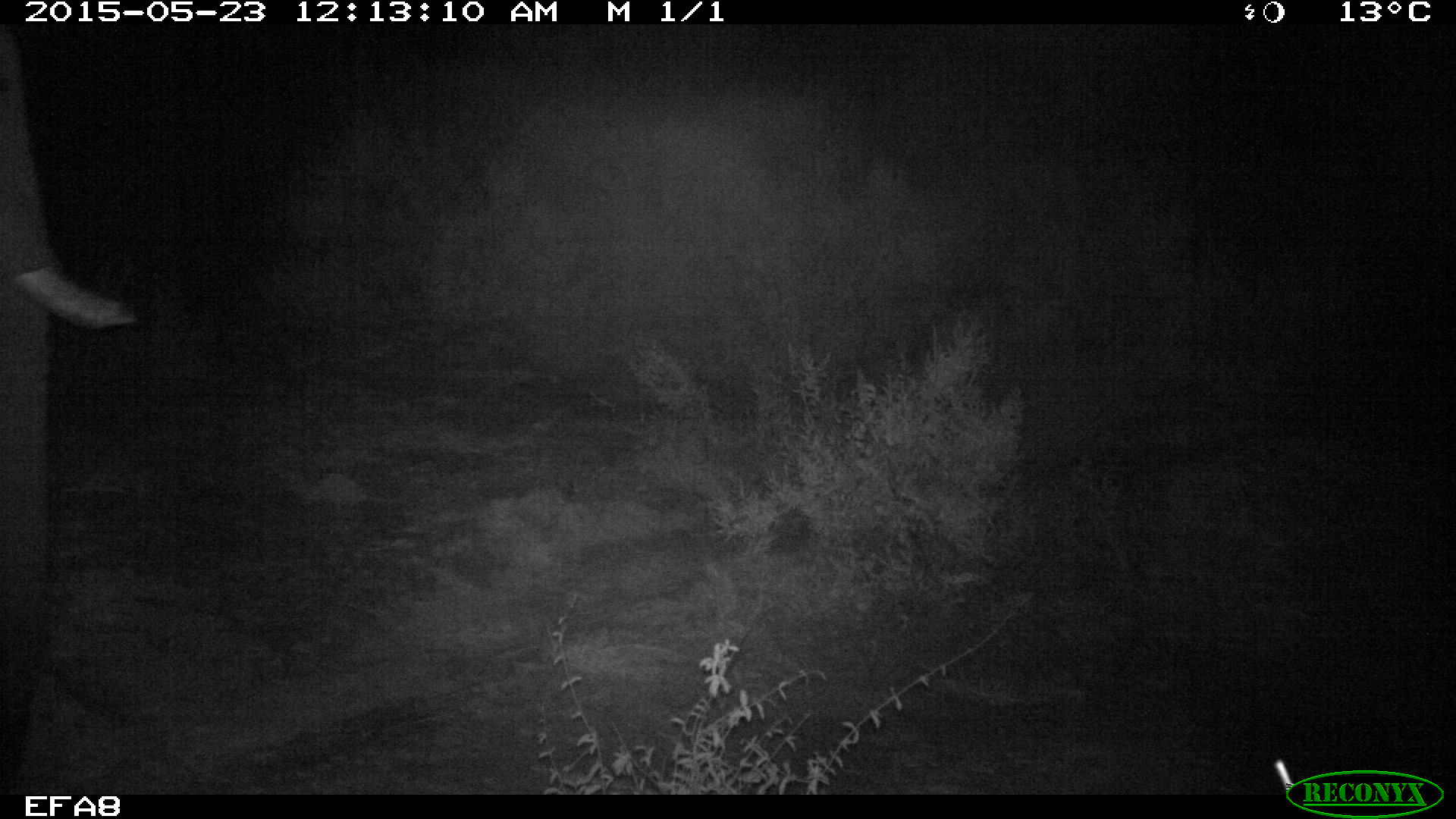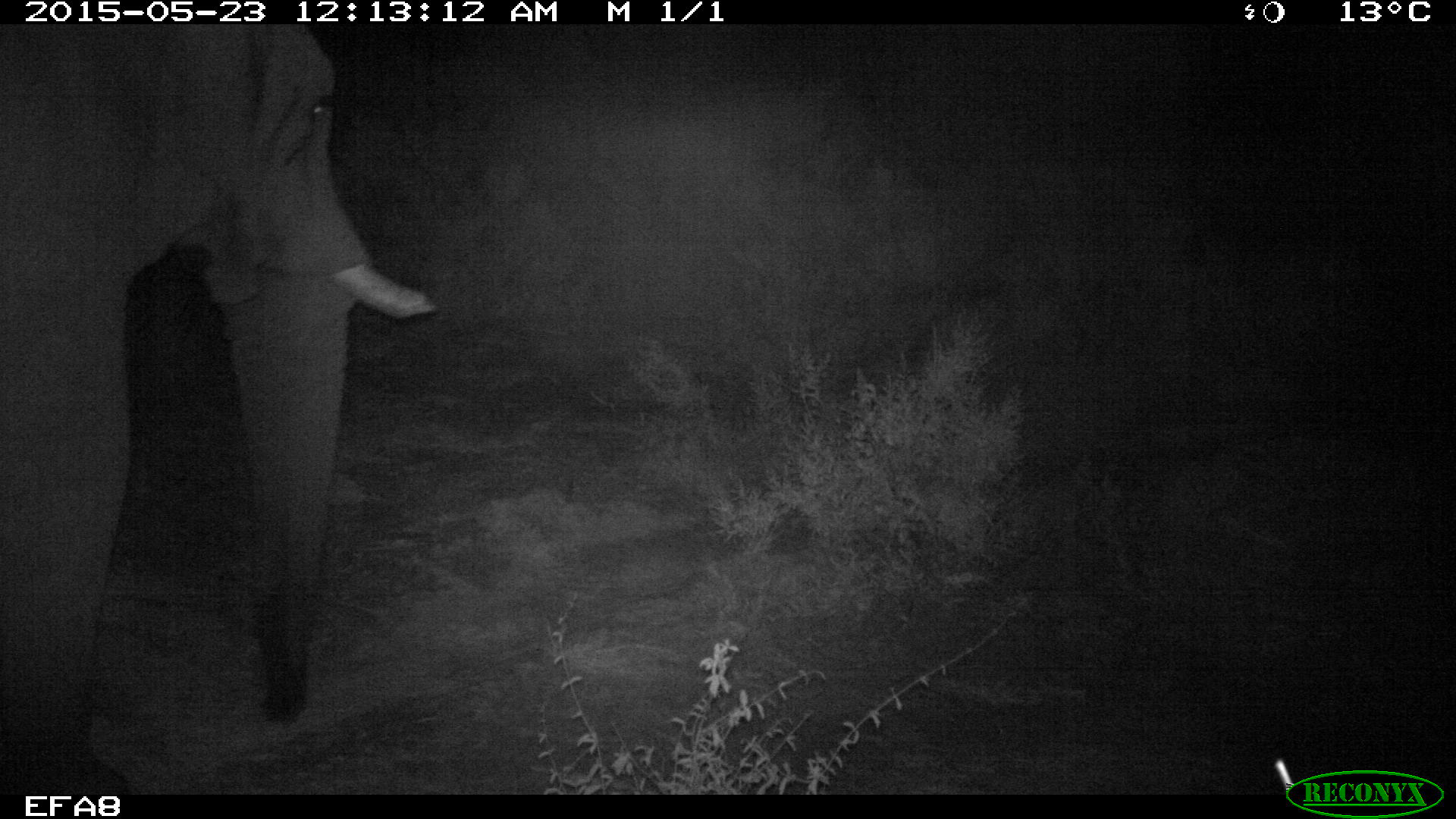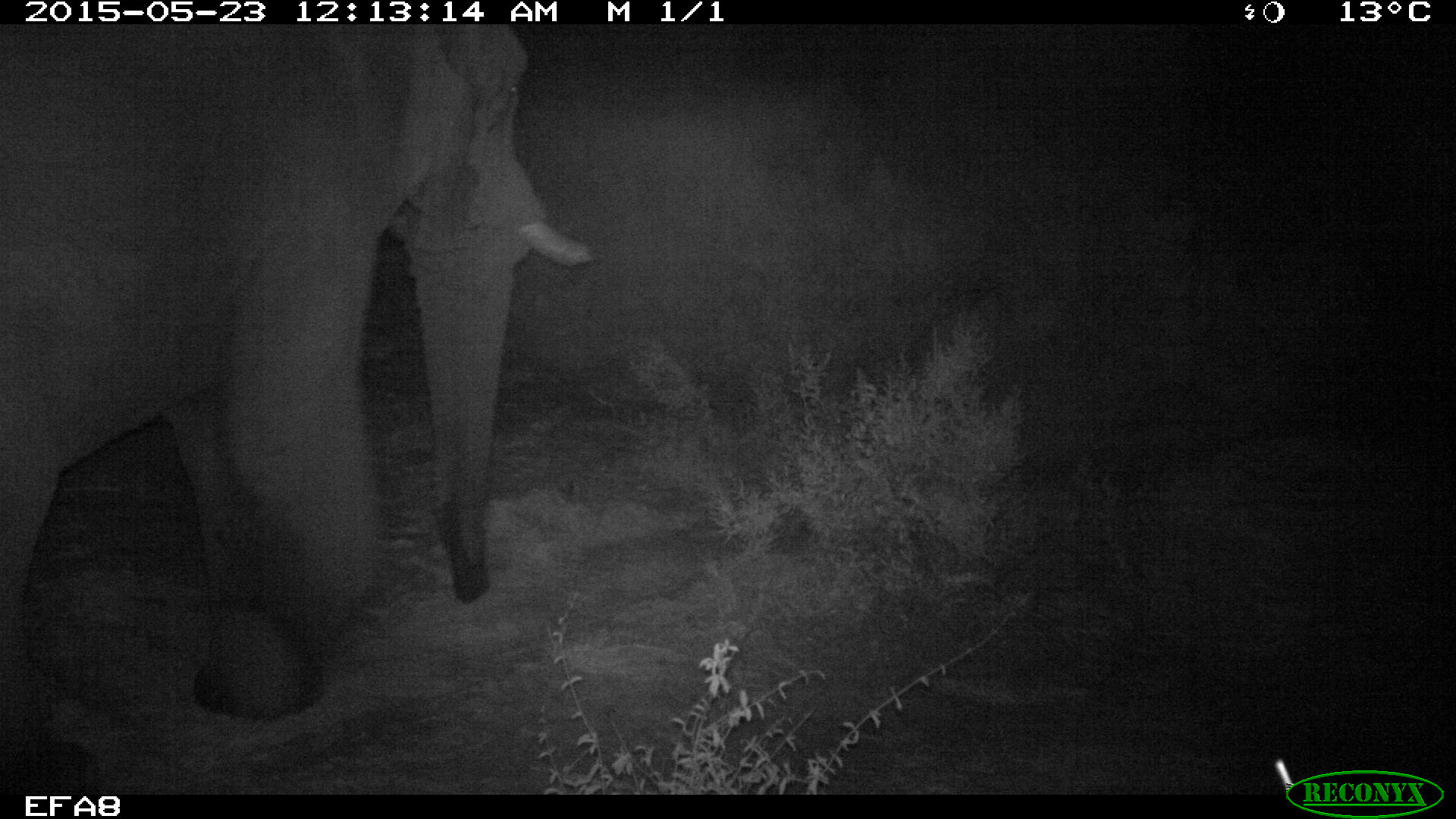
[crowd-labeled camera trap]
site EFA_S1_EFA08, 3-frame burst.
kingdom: Animalia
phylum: Chordata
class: Mammalia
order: Proboscidea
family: Elephantidae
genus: Loxodonta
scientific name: Loxodonta africana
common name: african bush elephant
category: elephant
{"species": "elephant (african bush elephant) (Loxodonta africana)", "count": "1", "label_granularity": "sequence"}